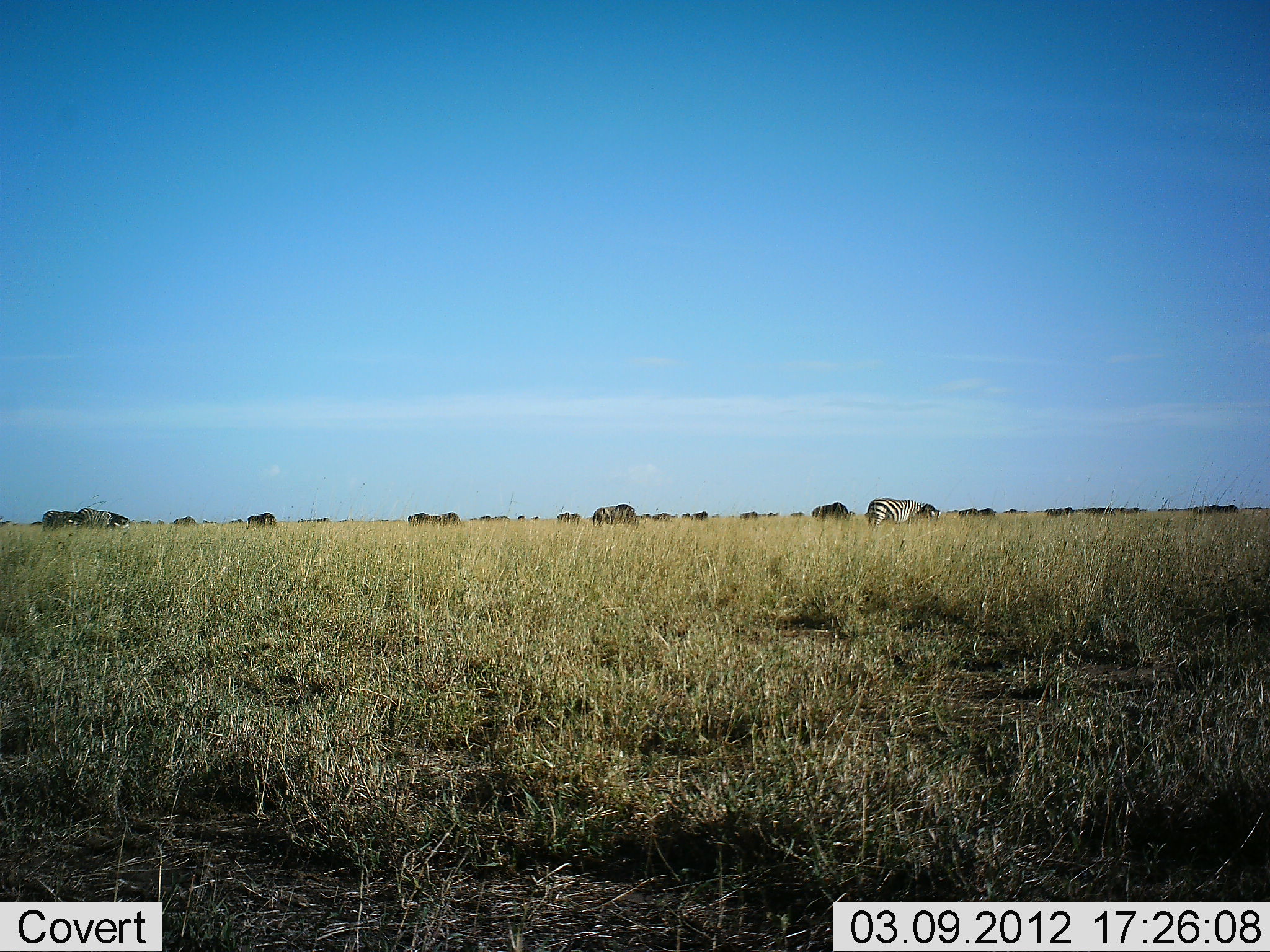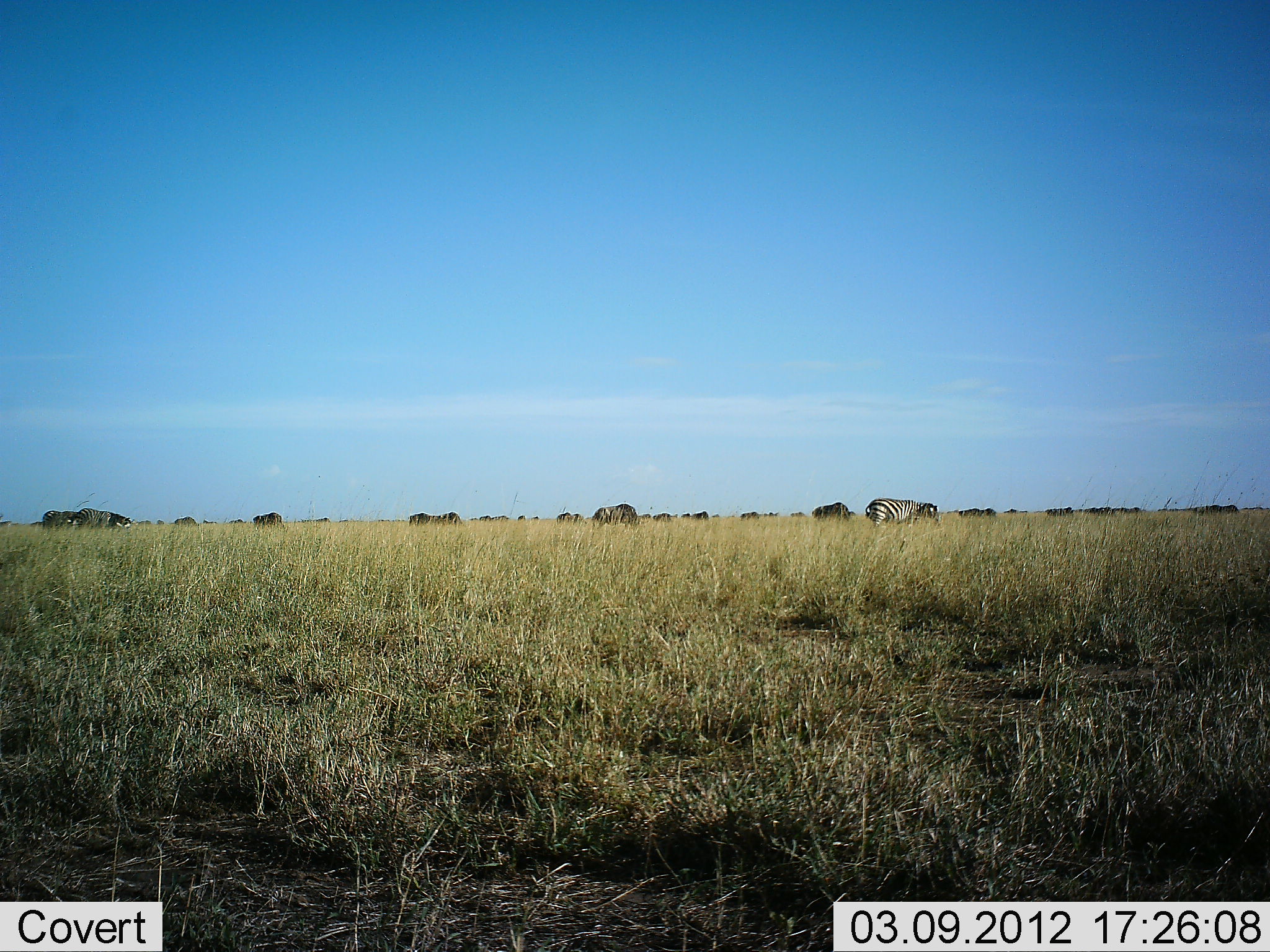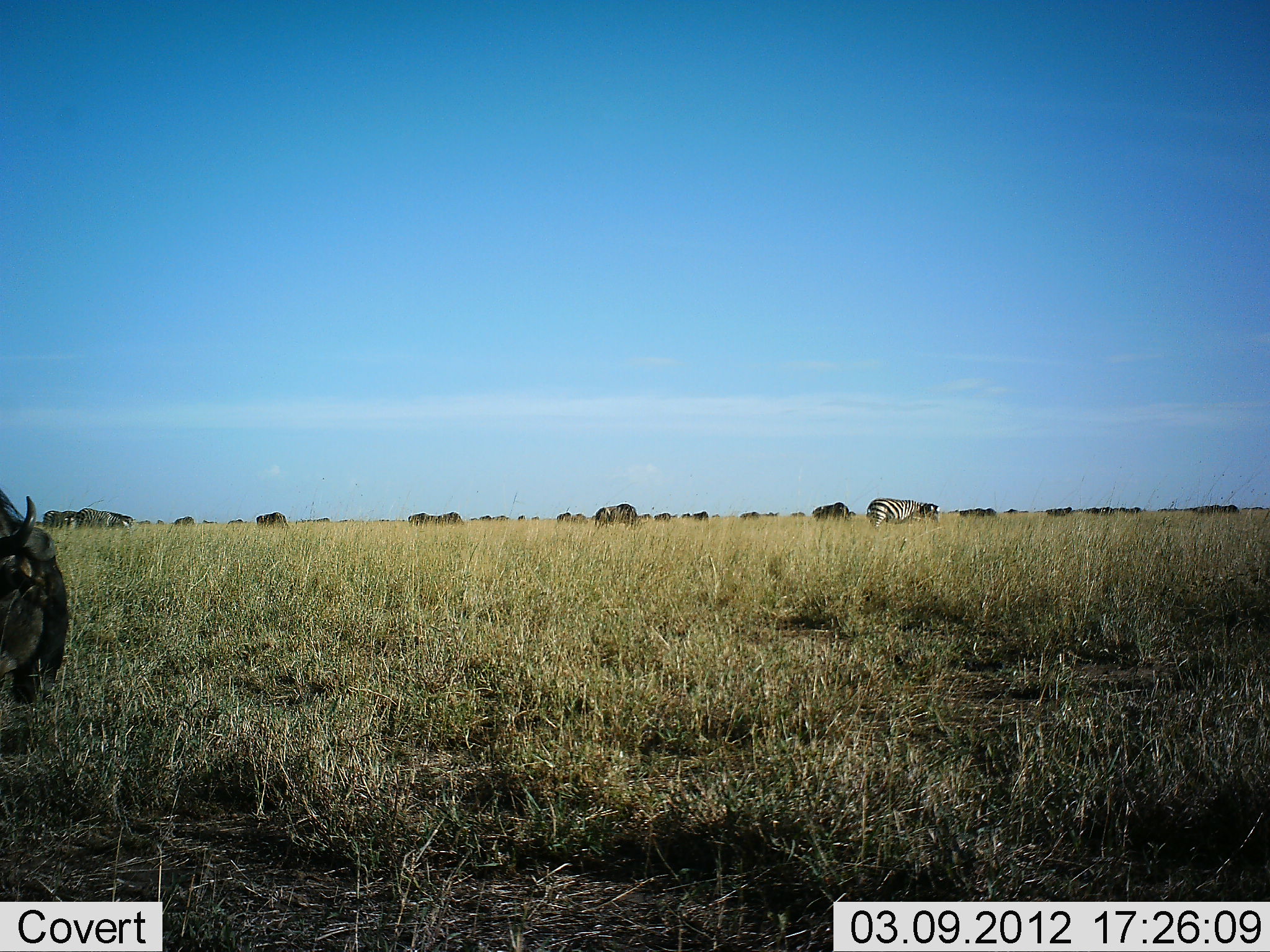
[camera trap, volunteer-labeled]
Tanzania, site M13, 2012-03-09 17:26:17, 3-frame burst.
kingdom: Animalia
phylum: Chordata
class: Mammalia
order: Artiodactyla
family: Bovidae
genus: Connochaetes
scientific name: Connochaetes taurinus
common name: blue wildebeest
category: wildebeest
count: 11-50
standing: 41%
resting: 4%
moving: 44%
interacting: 0%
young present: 0%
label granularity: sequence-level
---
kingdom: Animalia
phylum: Chordata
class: Mammalia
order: Perissodactyla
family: Equidae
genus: Equus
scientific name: Equus quagga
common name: plains zebra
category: zebra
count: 1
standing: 36%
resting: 0%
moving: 3%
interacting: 0%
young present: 0%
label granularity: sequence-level